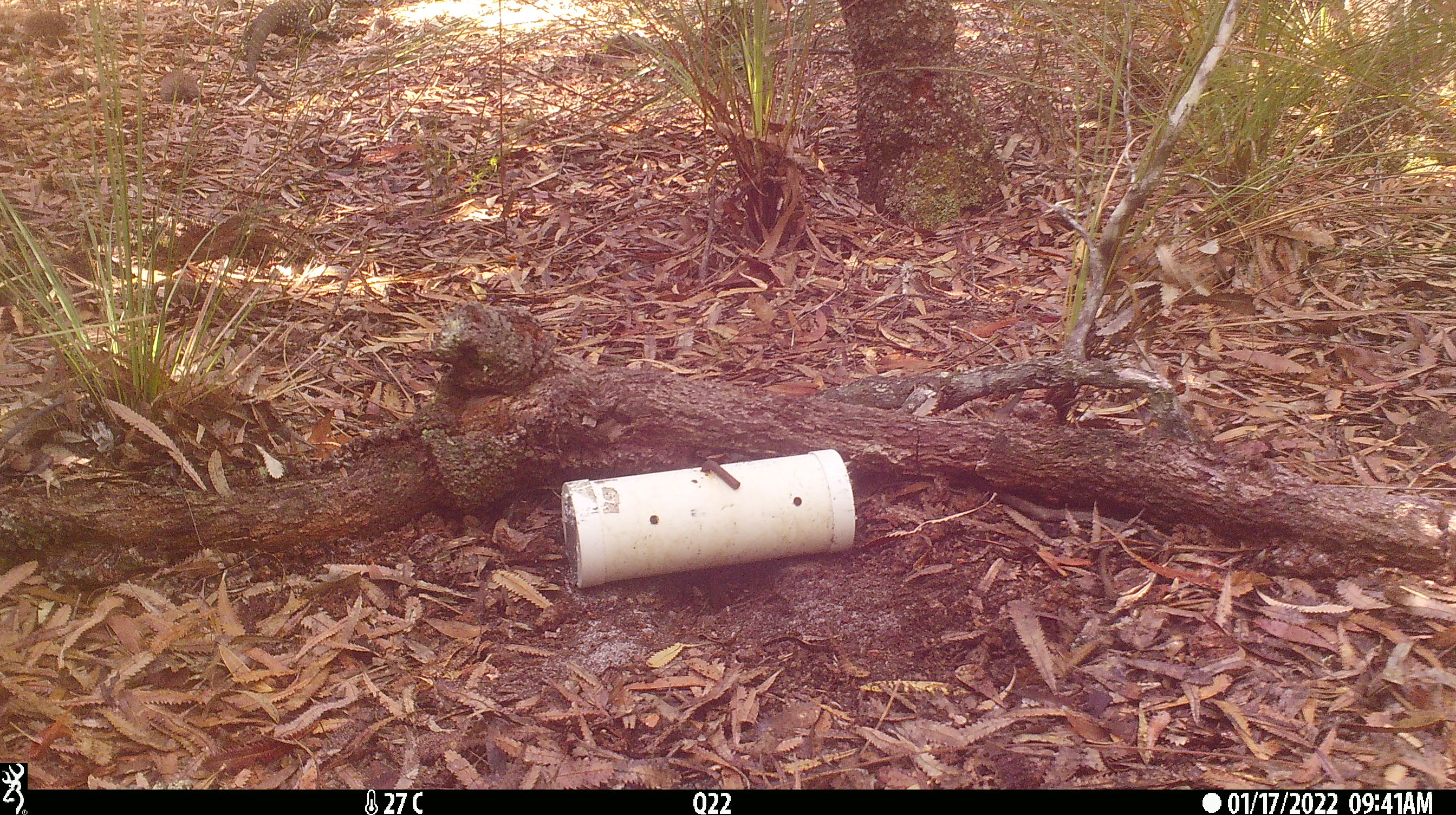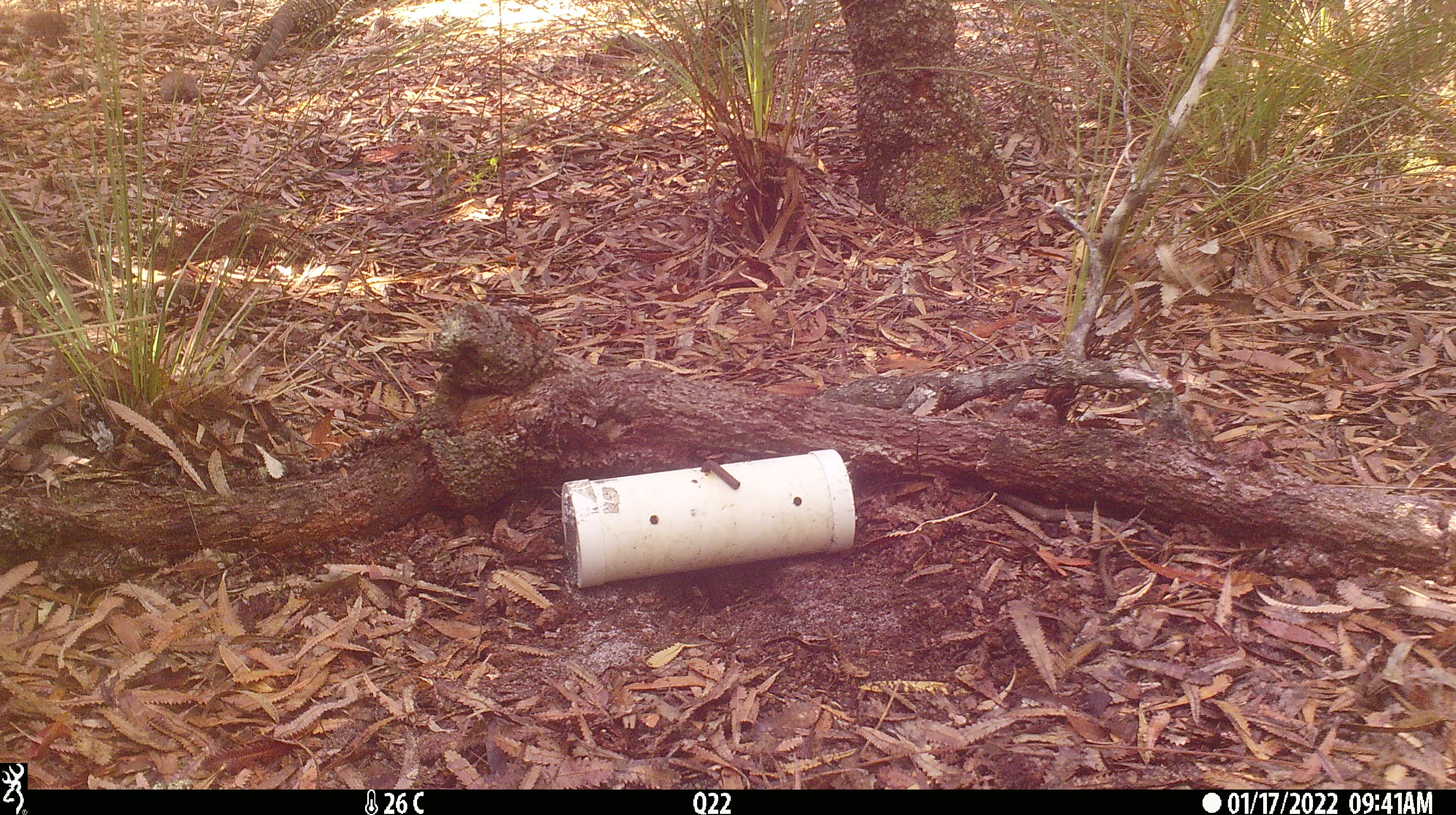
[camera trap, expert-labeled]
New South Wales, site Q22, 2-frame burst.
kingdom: Animalia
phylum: Chordata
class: Reptilia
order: Squamata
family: Varanidae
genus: Varanus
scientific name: Varanus varius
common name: lace monitor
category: goanna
Goanna (lace monitor) (Varanus varius).